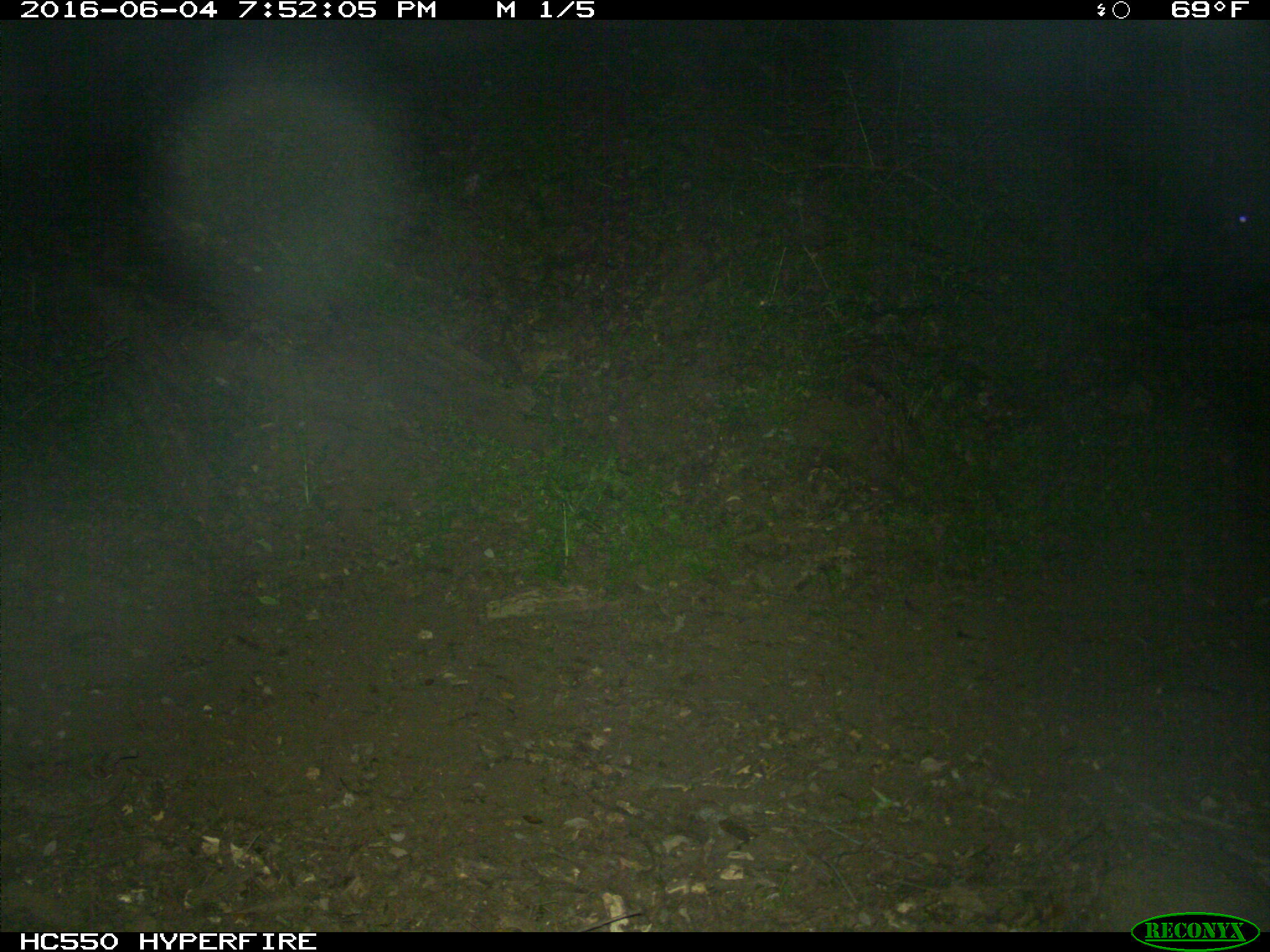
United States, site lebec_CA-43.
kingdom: Animalia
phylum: Chordata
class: Mammalia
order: Artiodactyla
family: Bovidae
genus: Bos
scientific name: Bos taurus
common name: domestic cow